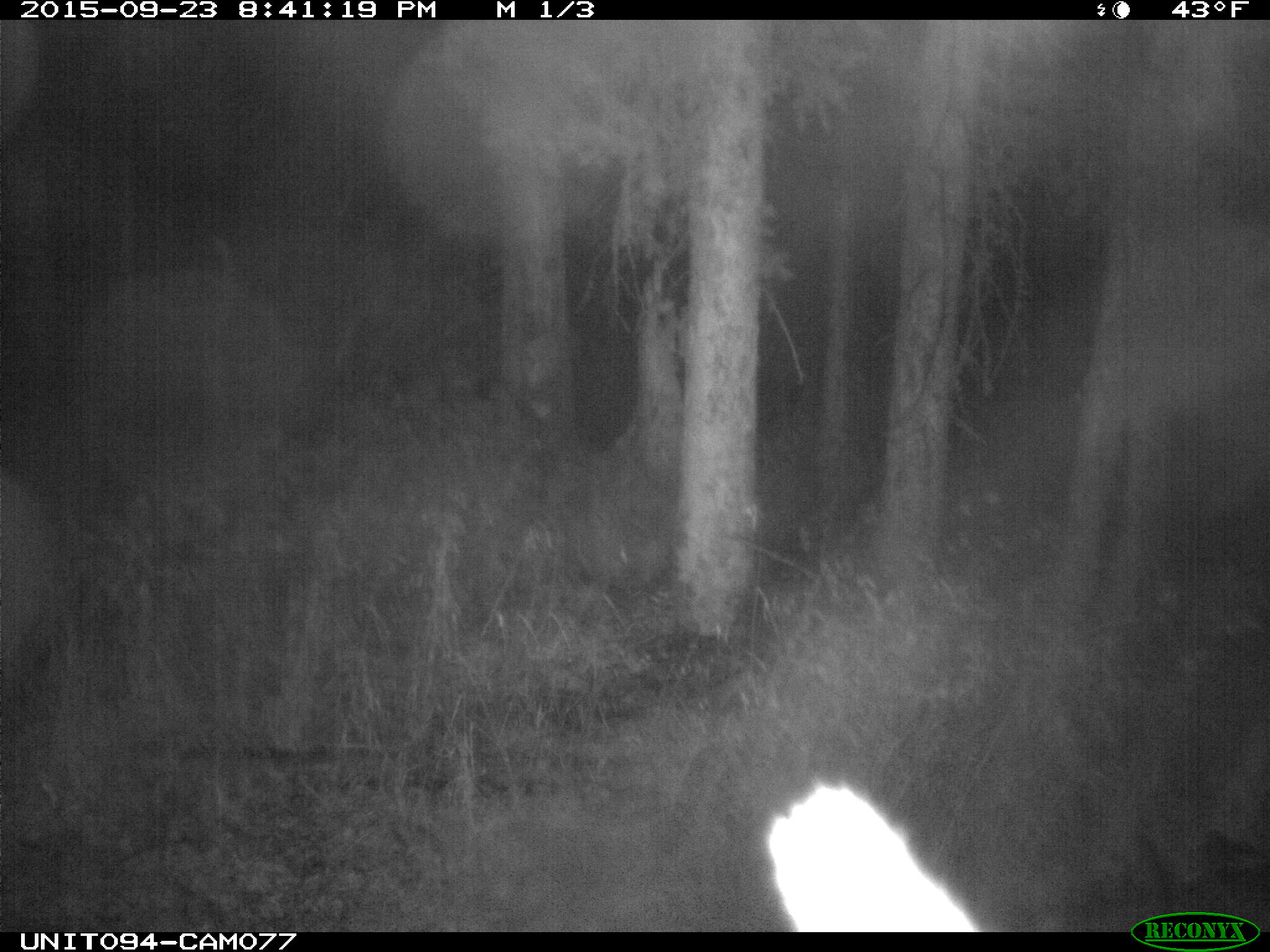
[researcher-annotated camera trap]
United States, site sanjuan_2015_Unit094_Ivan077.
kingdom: Animalia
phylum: Chordata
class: Mammalia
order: Artiodactyla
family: Cervidae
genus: Cervus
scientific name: Cervus elaphus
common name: red deer